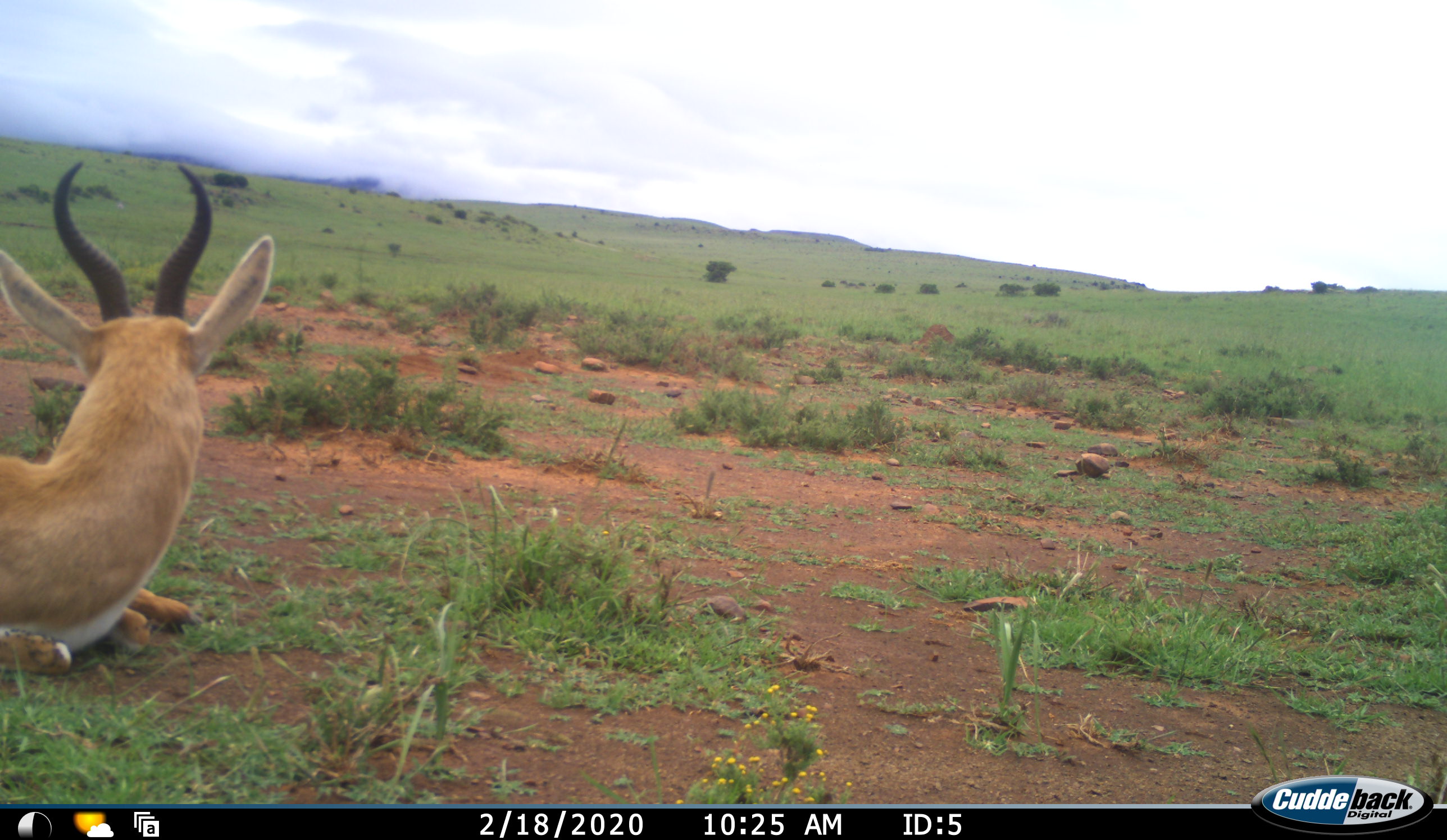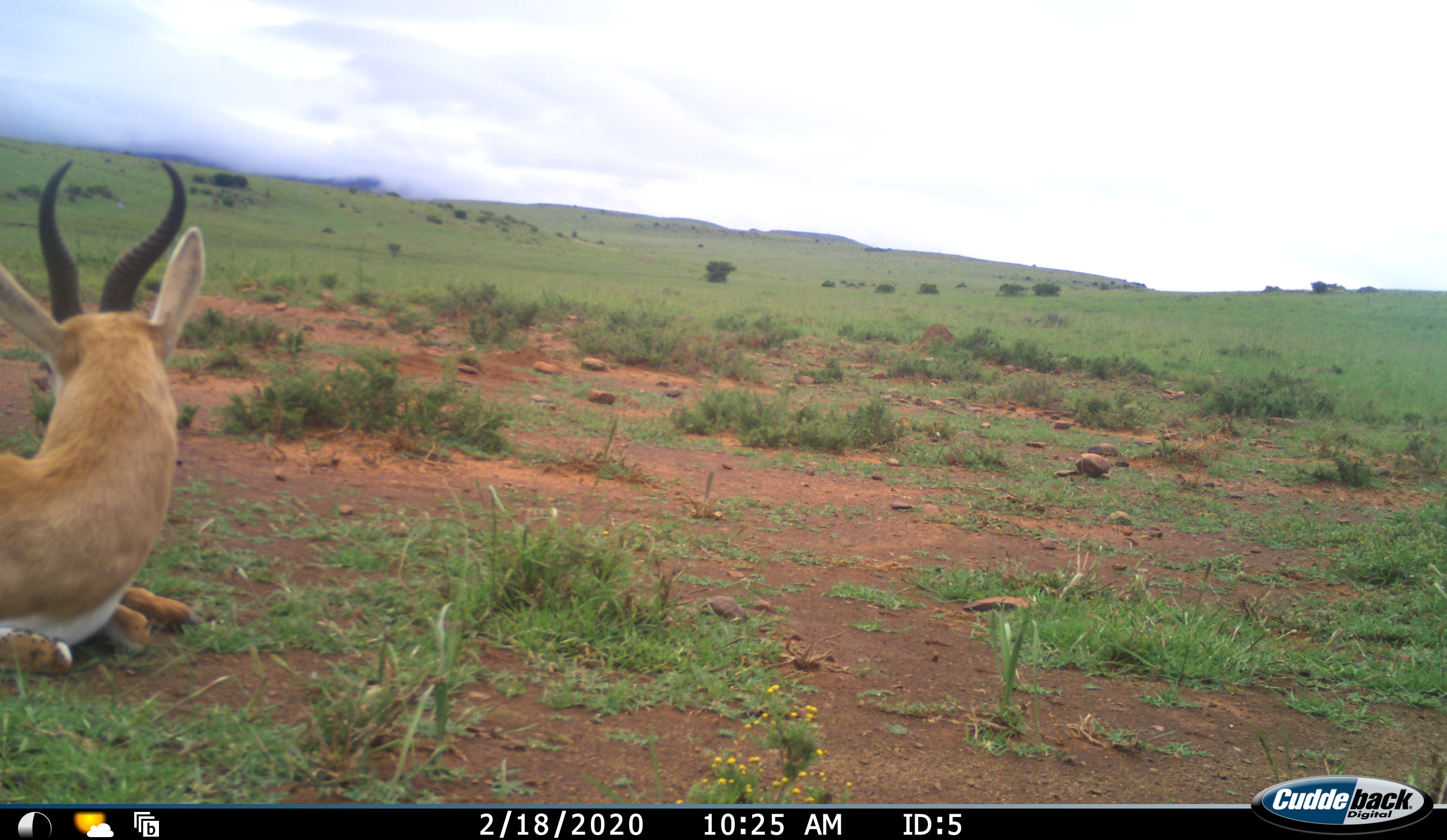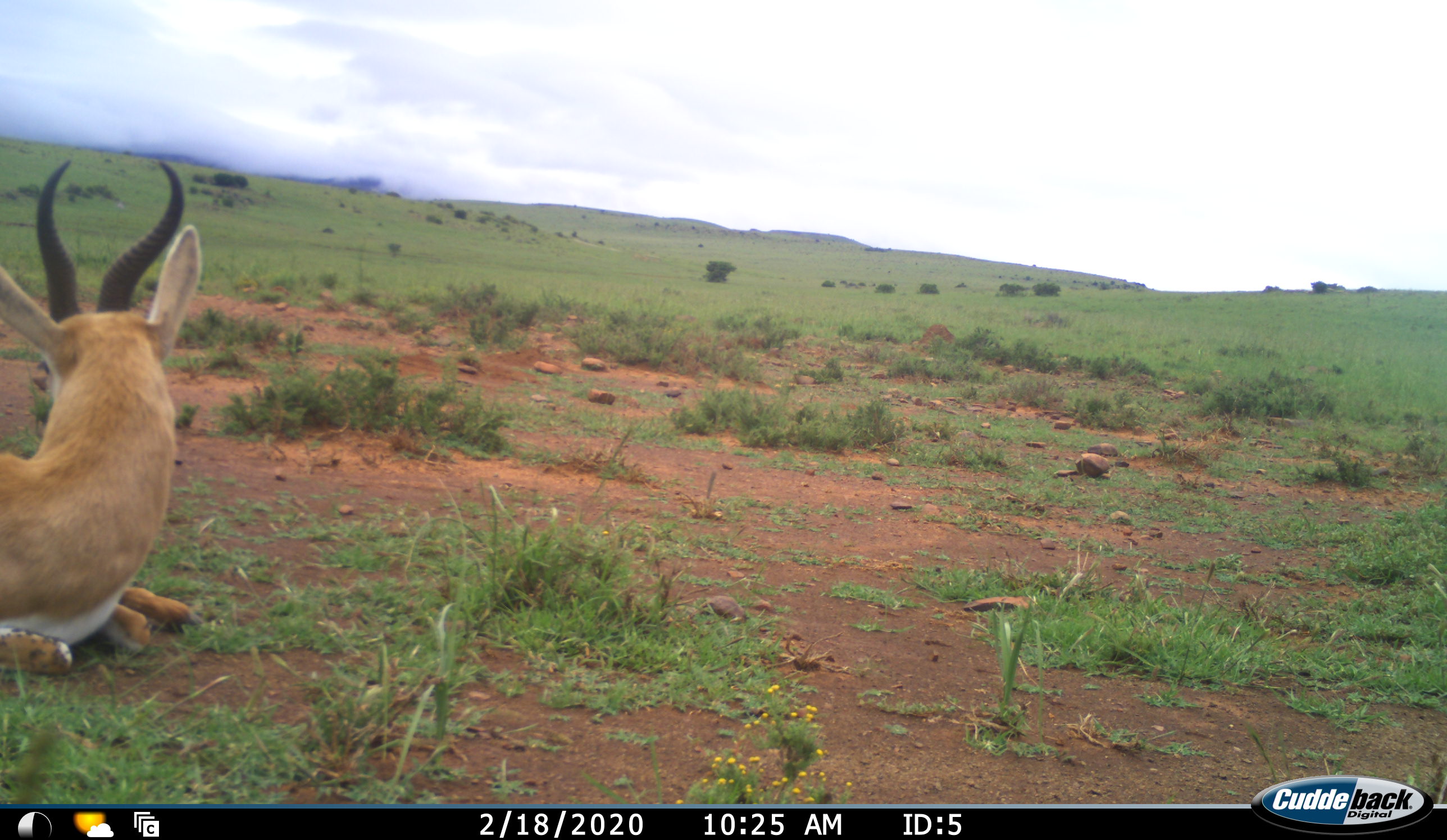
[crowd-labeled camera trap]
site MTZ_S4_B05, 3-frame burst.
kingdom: Animalia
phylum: Chordata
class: Mammalia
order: Artiodactyla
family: Bovidae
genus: Antidorcas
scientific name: Antidorcas marsupialis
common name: springbok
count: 1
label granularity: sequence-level